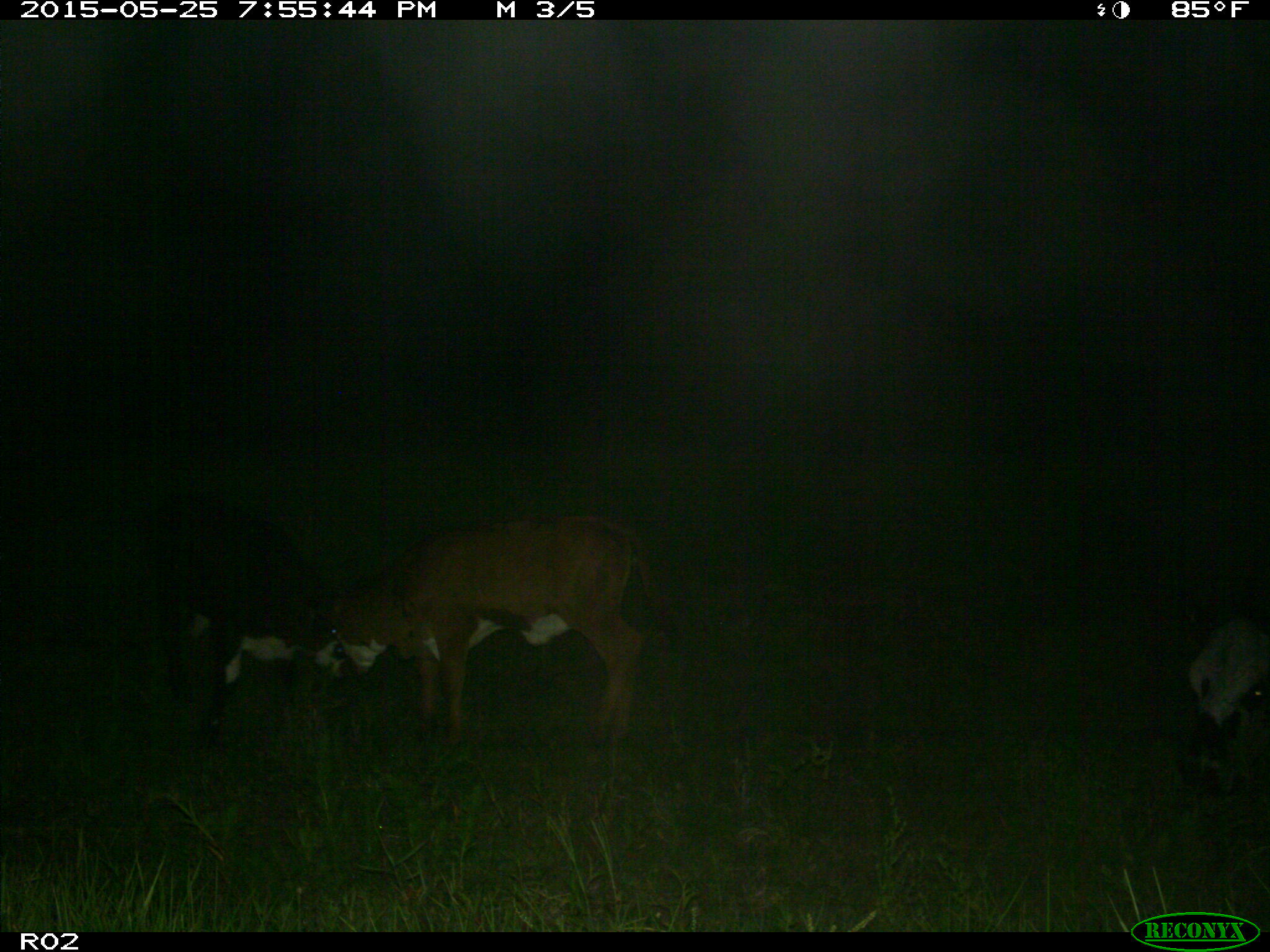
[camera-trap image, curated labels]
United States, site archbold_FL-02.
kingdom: Animalia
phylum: Chordata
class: Mammalia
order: Artiodactyla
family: Bovidae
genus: Bos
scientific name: Bos taurus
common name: domestic cow